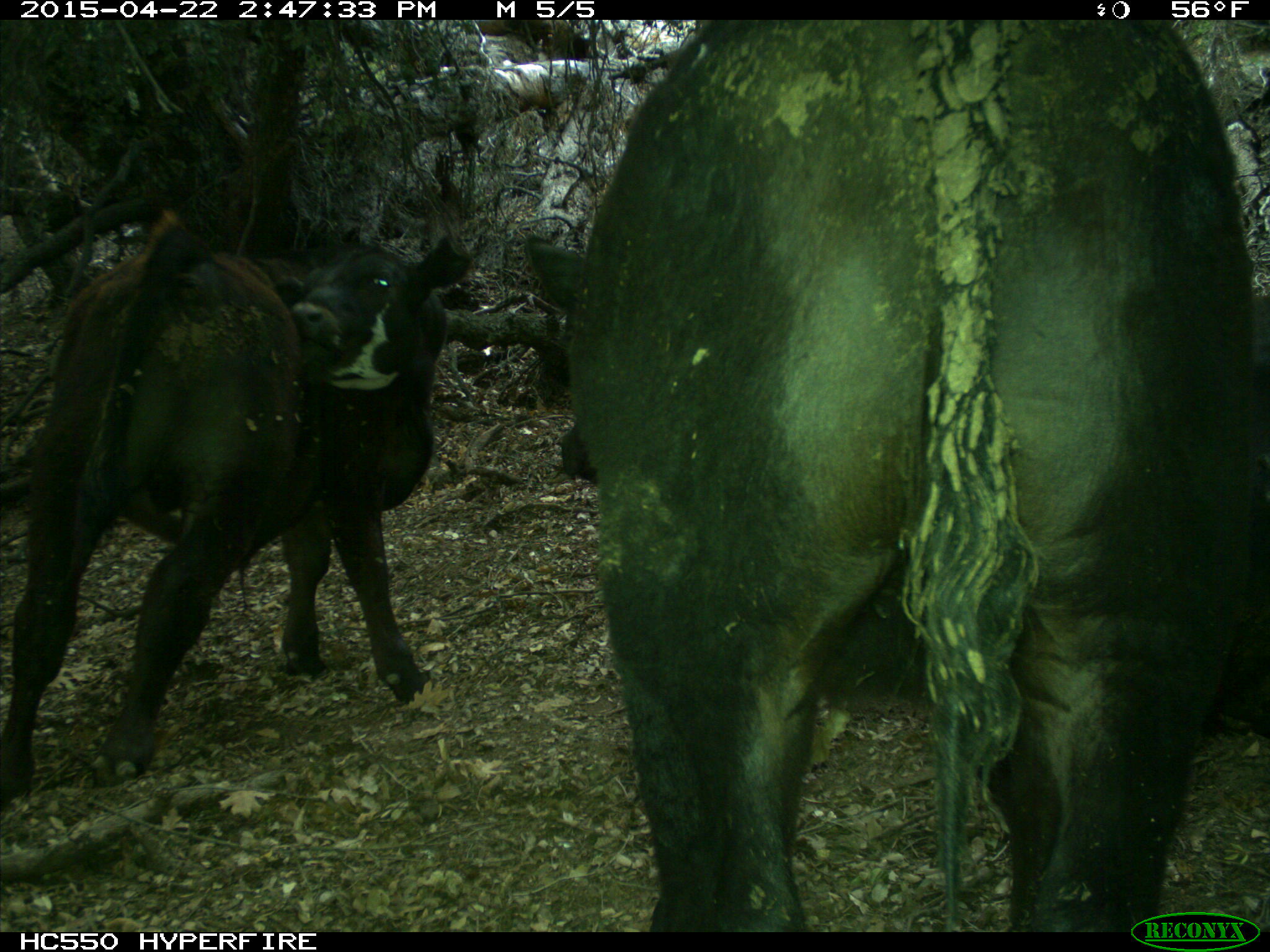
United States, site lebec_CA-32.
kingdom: Animalia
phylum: Chordata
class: Mammalia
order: Artiodactyla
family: Bovidae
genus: Bos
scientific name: Bos taurus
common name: domestic cow